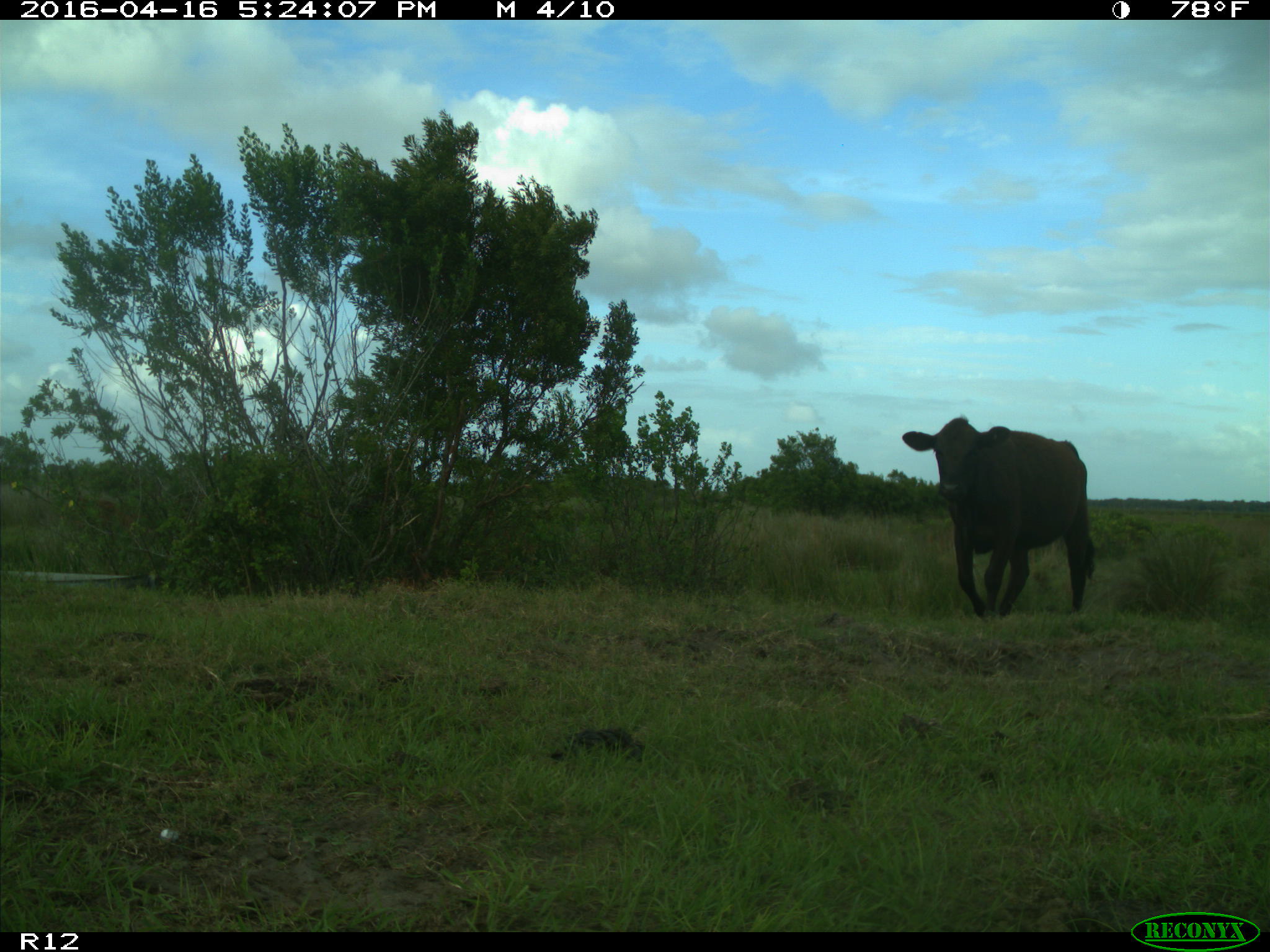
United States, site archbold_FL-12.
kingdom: Animalia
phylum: Chordata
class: Mammalia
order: Artiodactyla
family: Bovidae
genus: Bos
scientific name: Bos taurus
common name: domestic cow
Bos taurus (domestic cow).